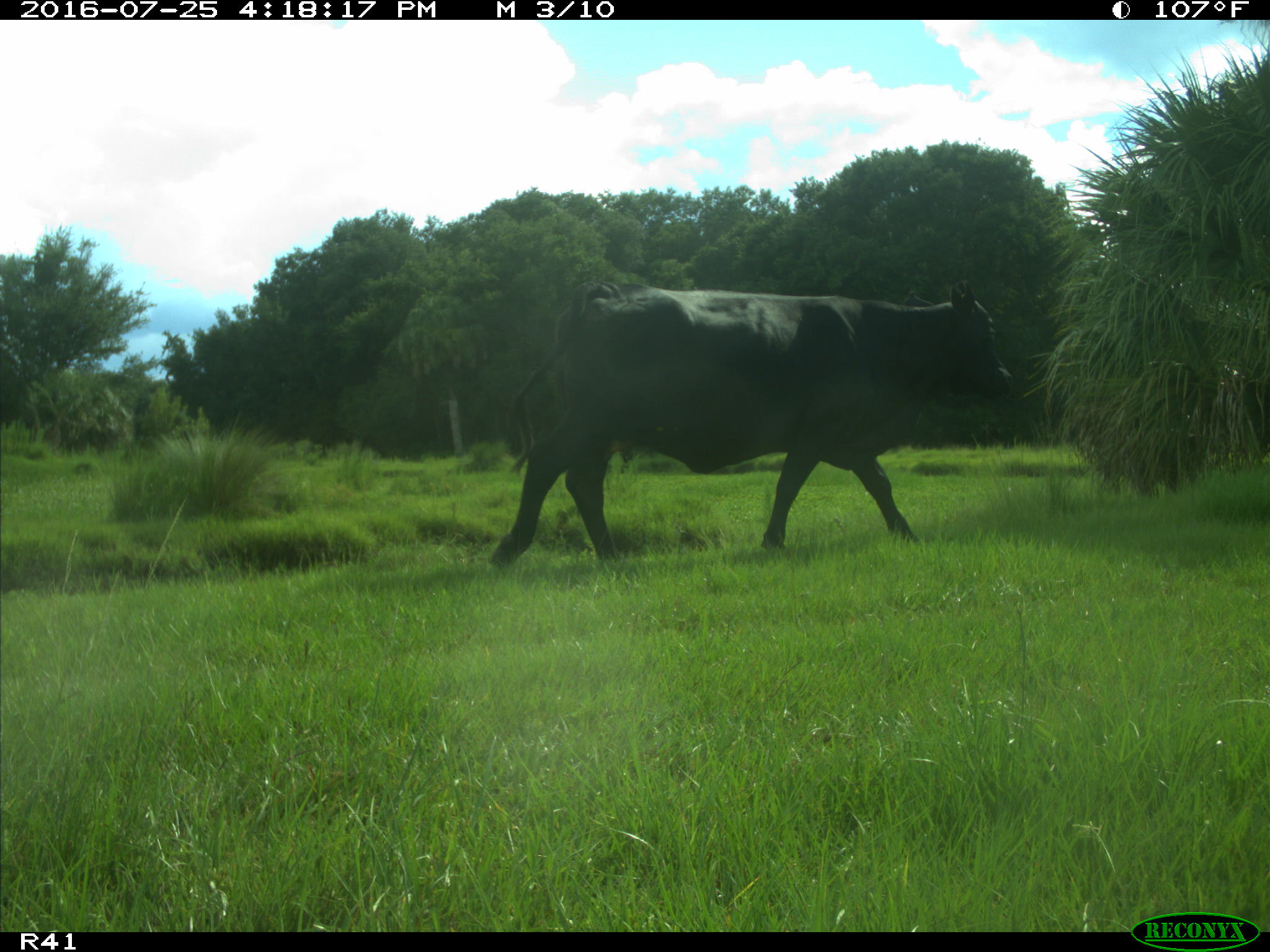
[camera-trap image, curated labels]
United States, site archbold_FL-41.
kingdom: Animalia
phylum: Chordata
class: Mammalia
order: Artiodactyla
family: Bovidae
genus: Bos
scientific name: Bos taurus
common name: domestic cow